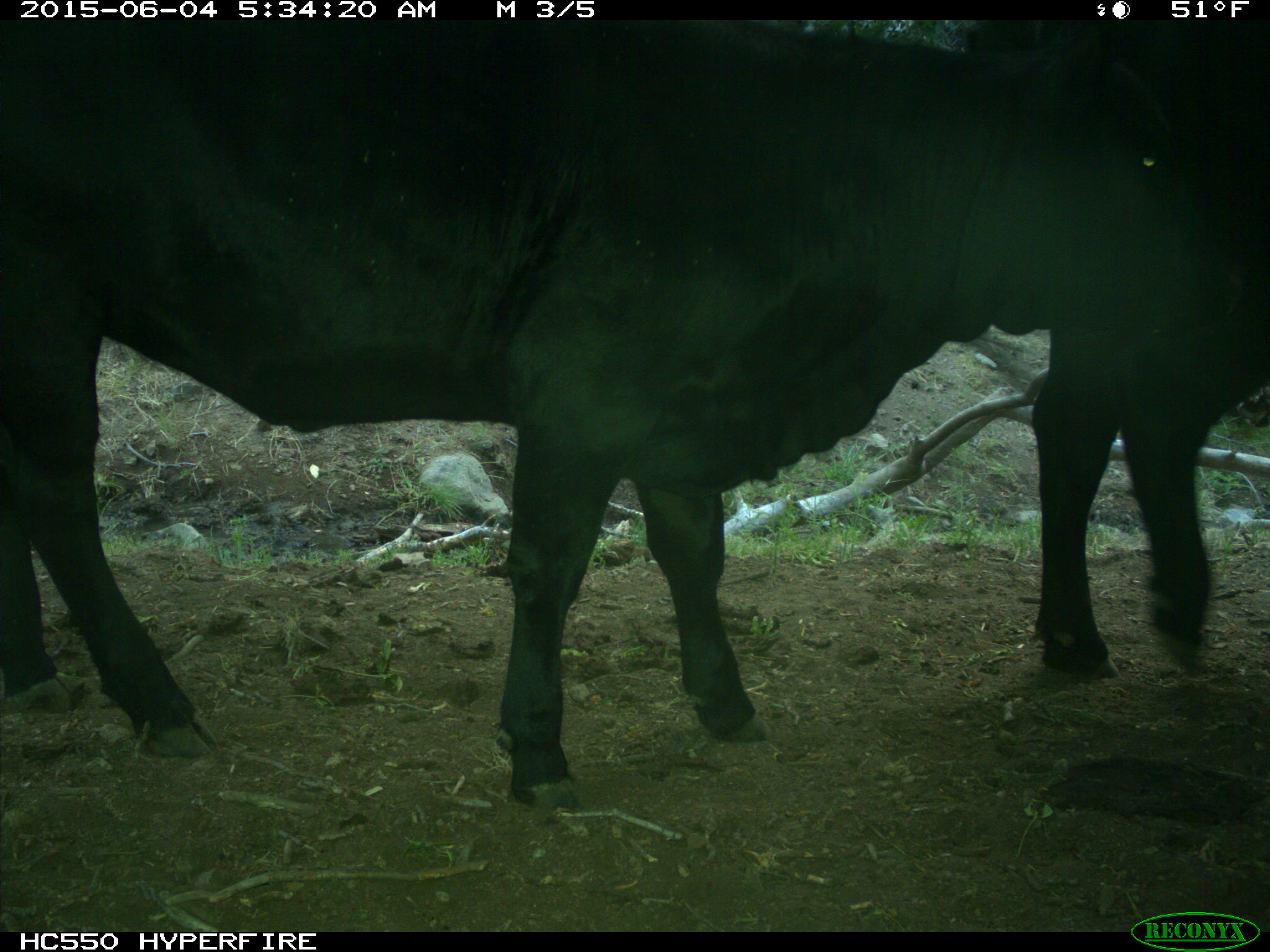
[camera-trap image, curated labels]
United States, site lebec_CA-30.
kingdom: Animalia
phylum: Chordata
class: Mammalia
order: Artiodactyla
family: Bovidae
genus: Bos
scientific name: Bos taurus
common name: domestic cow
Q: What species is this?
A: Bos taurus (domestic cow).